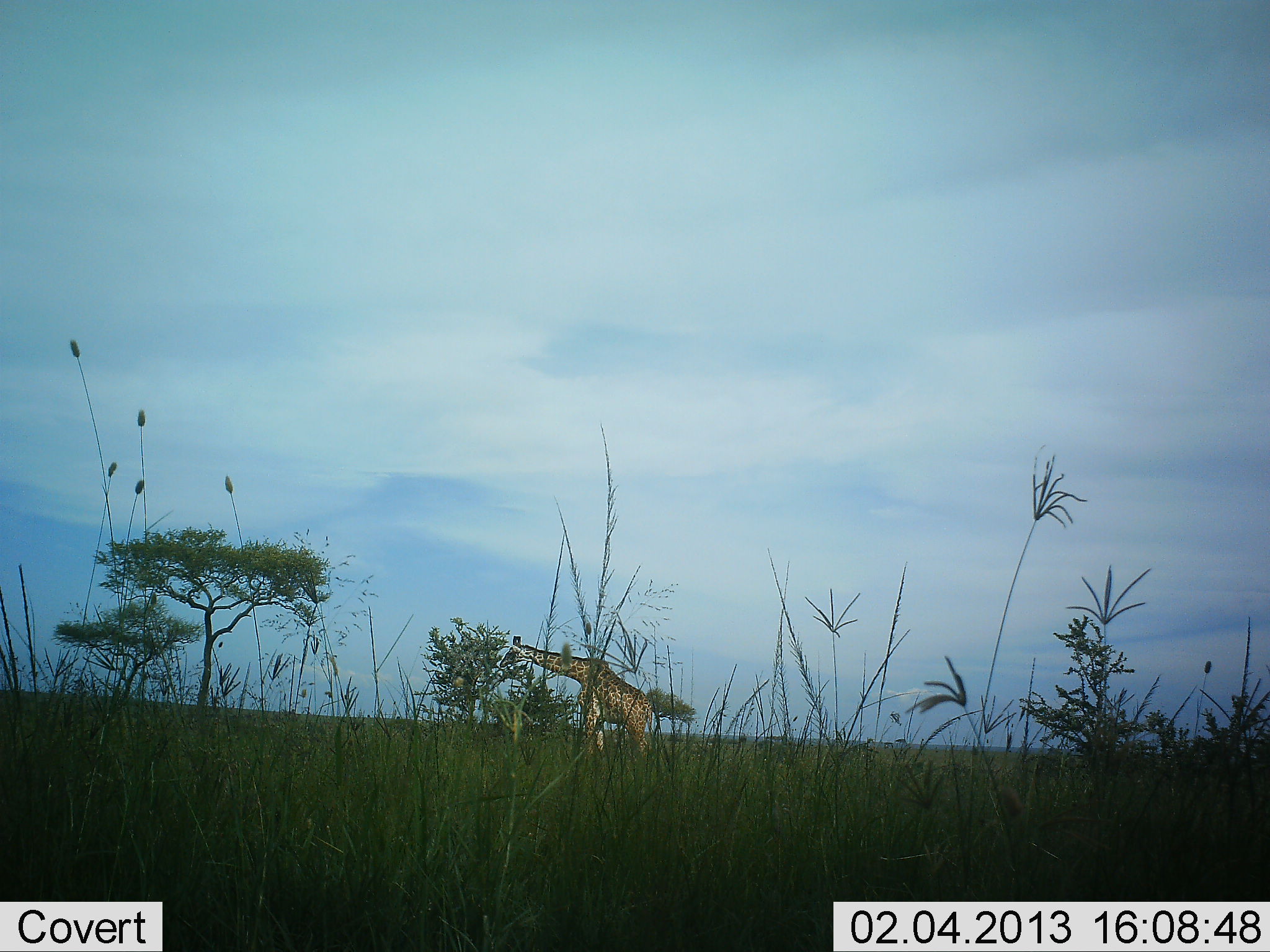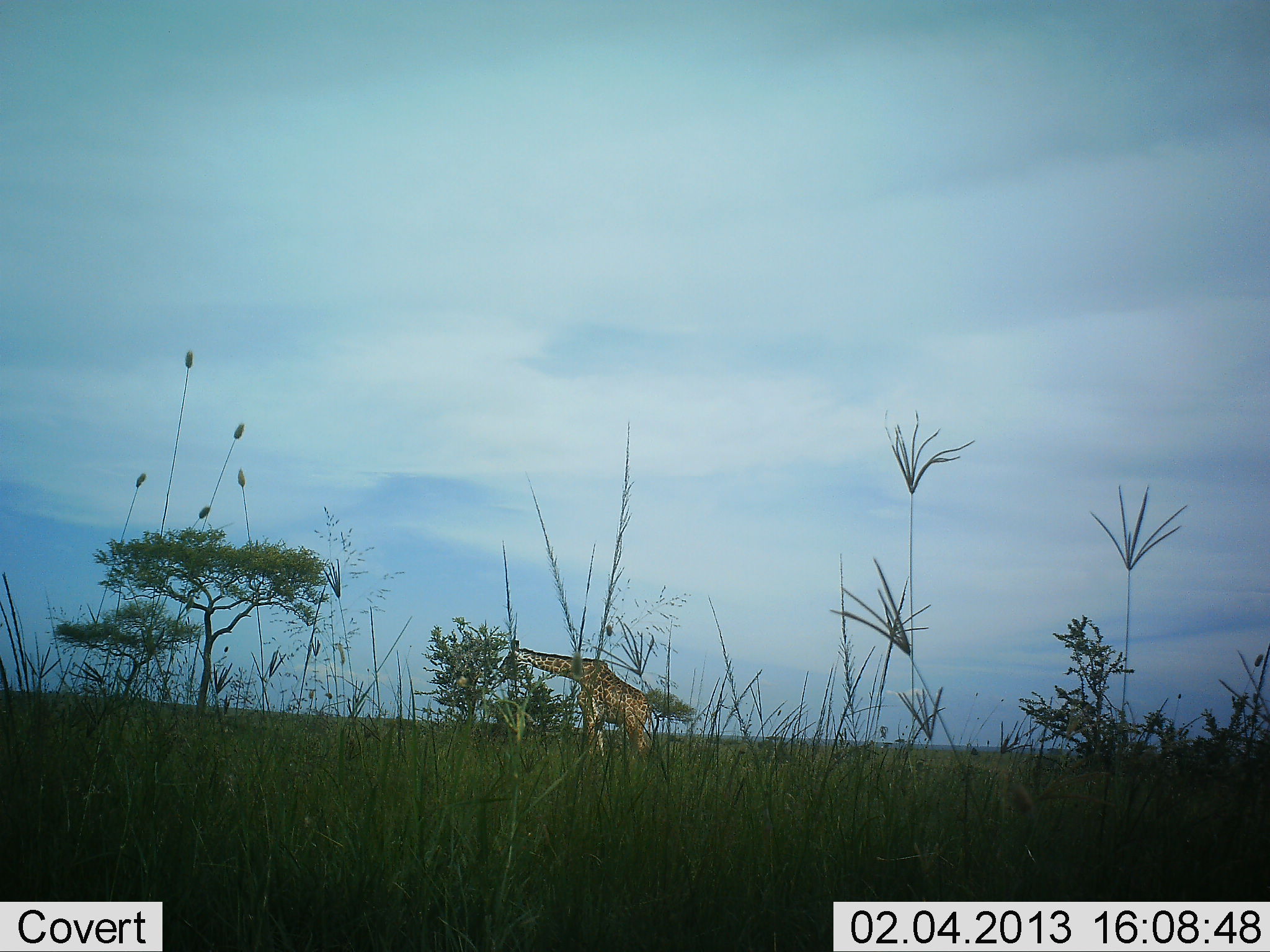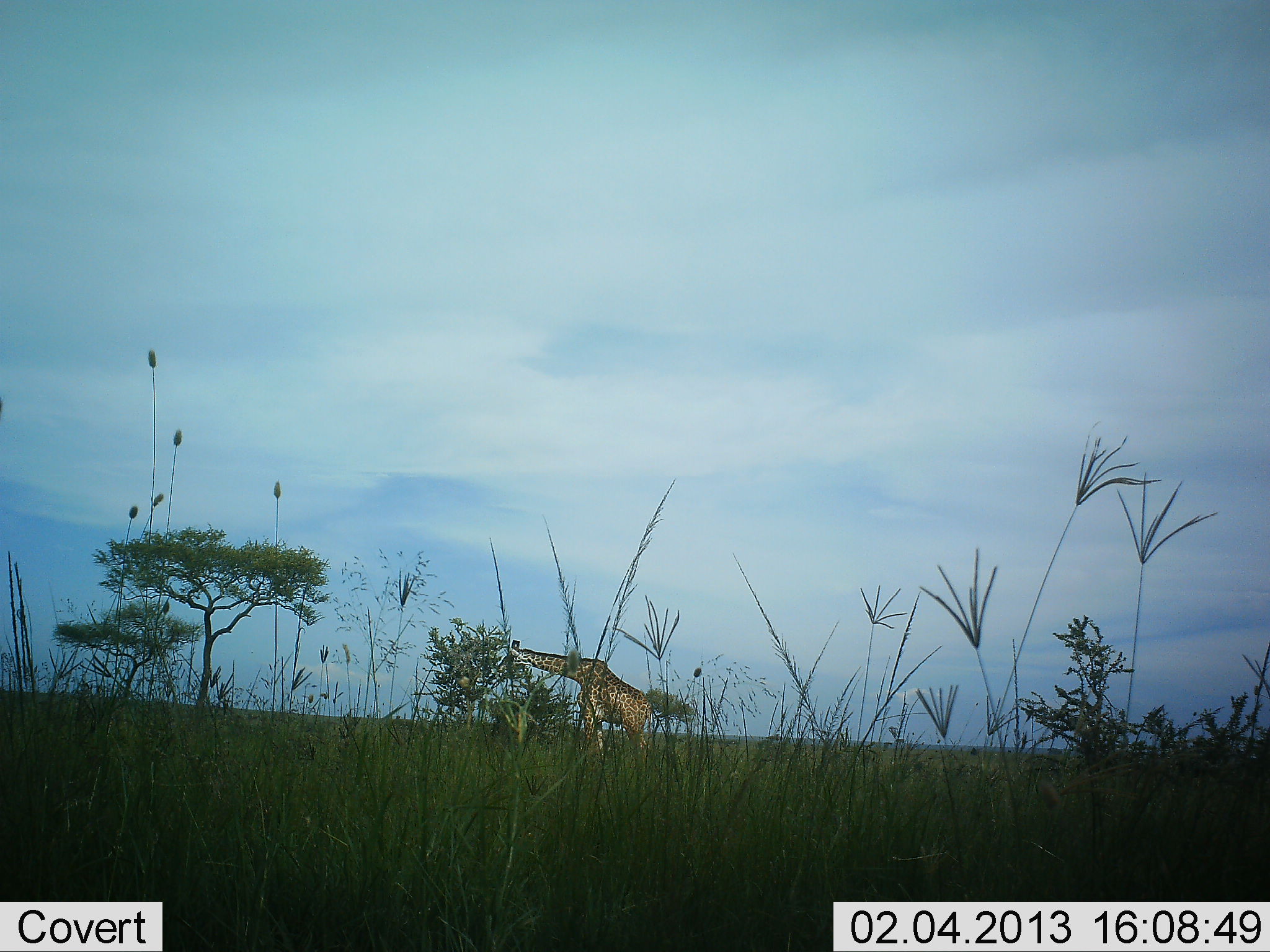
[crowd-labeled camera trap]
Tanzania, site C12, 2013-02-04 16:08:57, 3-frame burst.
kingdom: Animalia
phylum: Chordata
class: Mammalia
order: Artiodactyla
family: Giraffidae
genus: Giraffa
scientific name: Giraffa camelopardalis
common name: giraffe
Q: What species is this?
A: Giraffe (Giraffa camelopardalis).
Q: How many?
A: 1.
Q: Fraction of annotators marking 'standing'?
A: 33%.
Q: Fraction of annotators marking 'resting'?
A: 0%.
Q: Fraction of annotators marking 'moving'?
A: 11%.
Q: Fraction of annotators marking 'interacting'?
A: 0%.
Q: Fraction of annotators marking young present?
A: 0%.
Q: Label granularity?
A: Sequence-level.